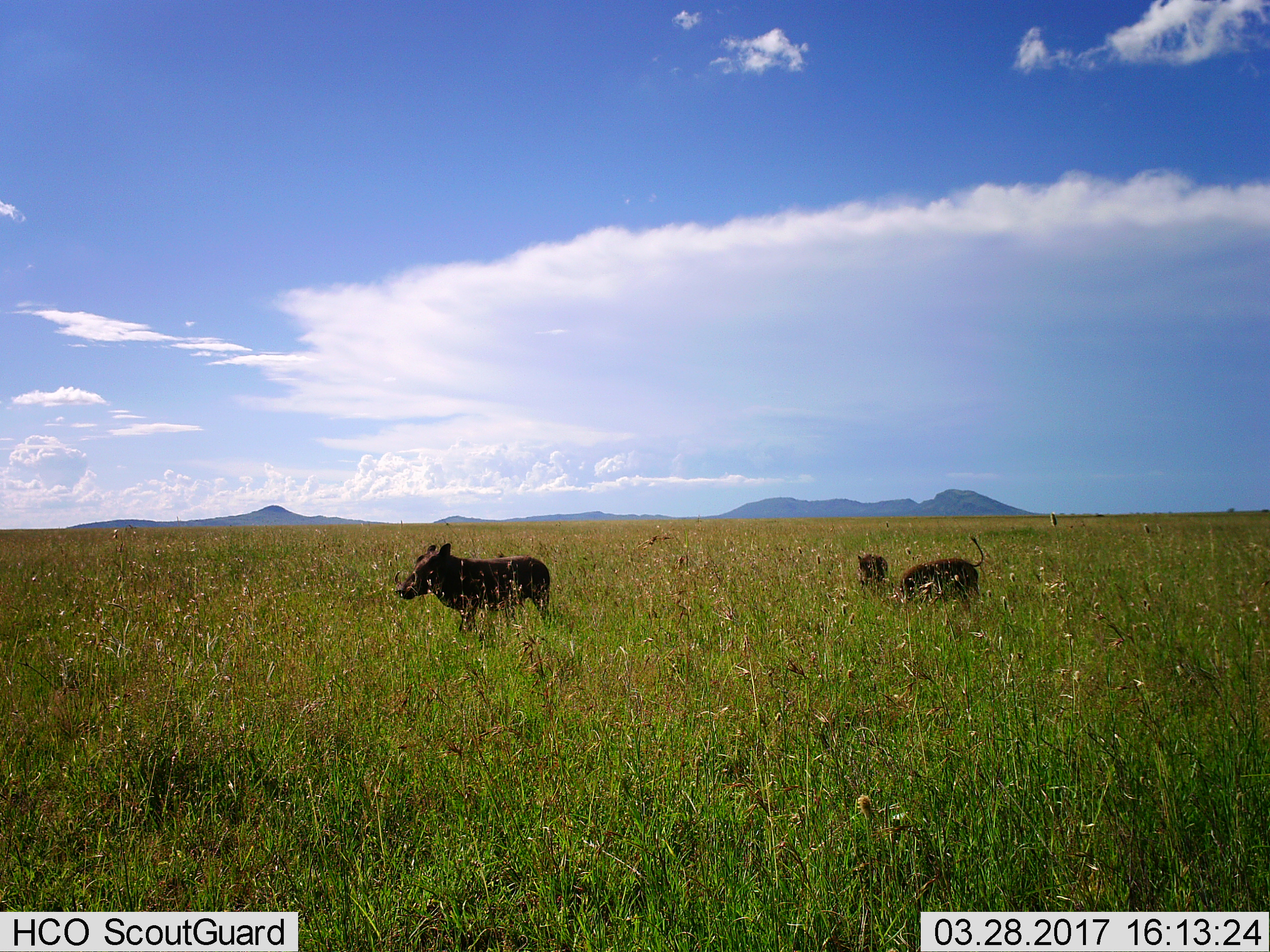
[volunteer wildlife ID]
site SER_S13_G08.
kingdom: Animalia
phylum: Chordata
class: Mammalia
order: Artiodactyla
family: Suidae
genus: Phacochoerus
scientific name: Phacochoerus africanus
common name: warthog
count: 3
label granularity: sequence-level